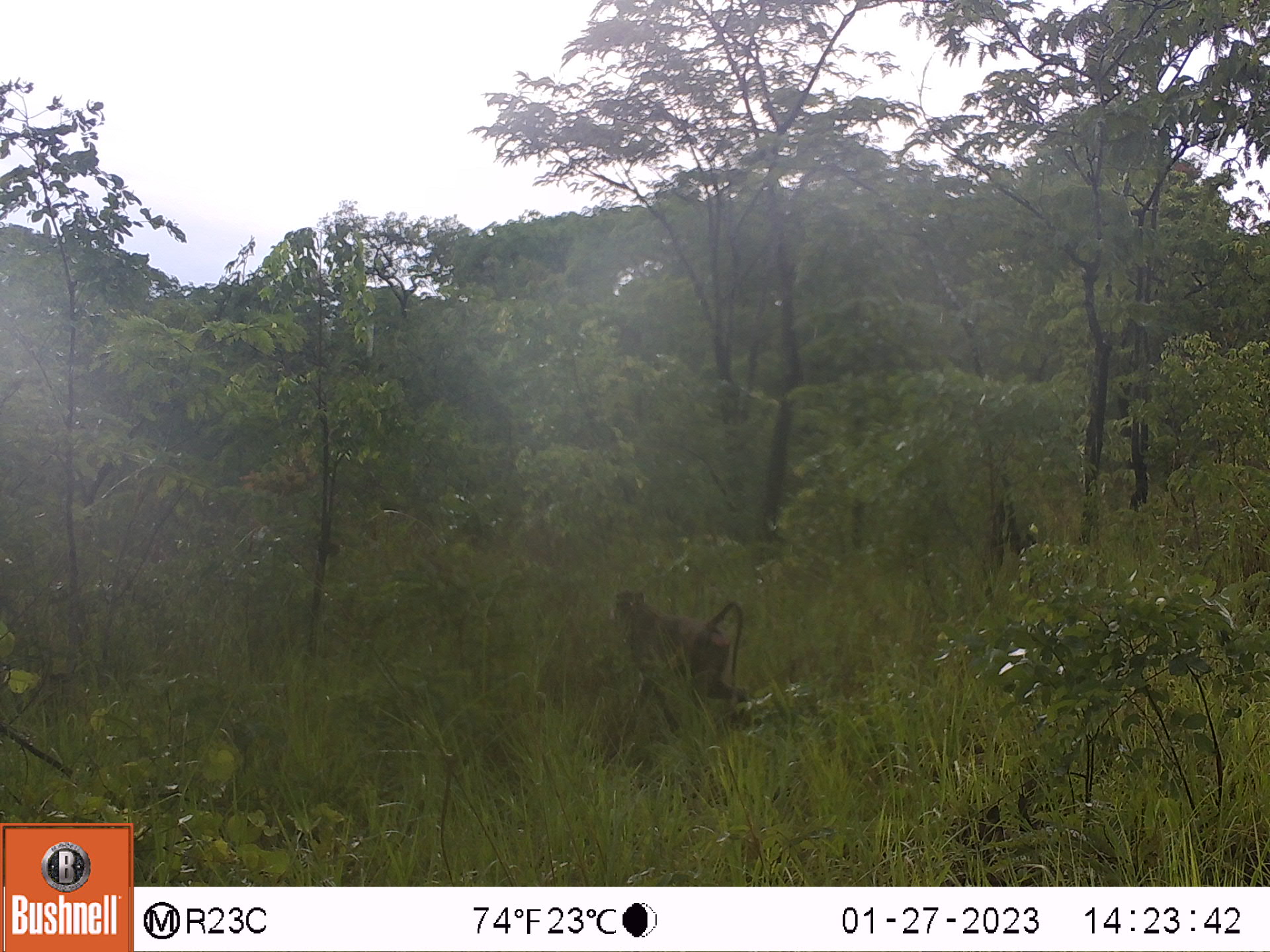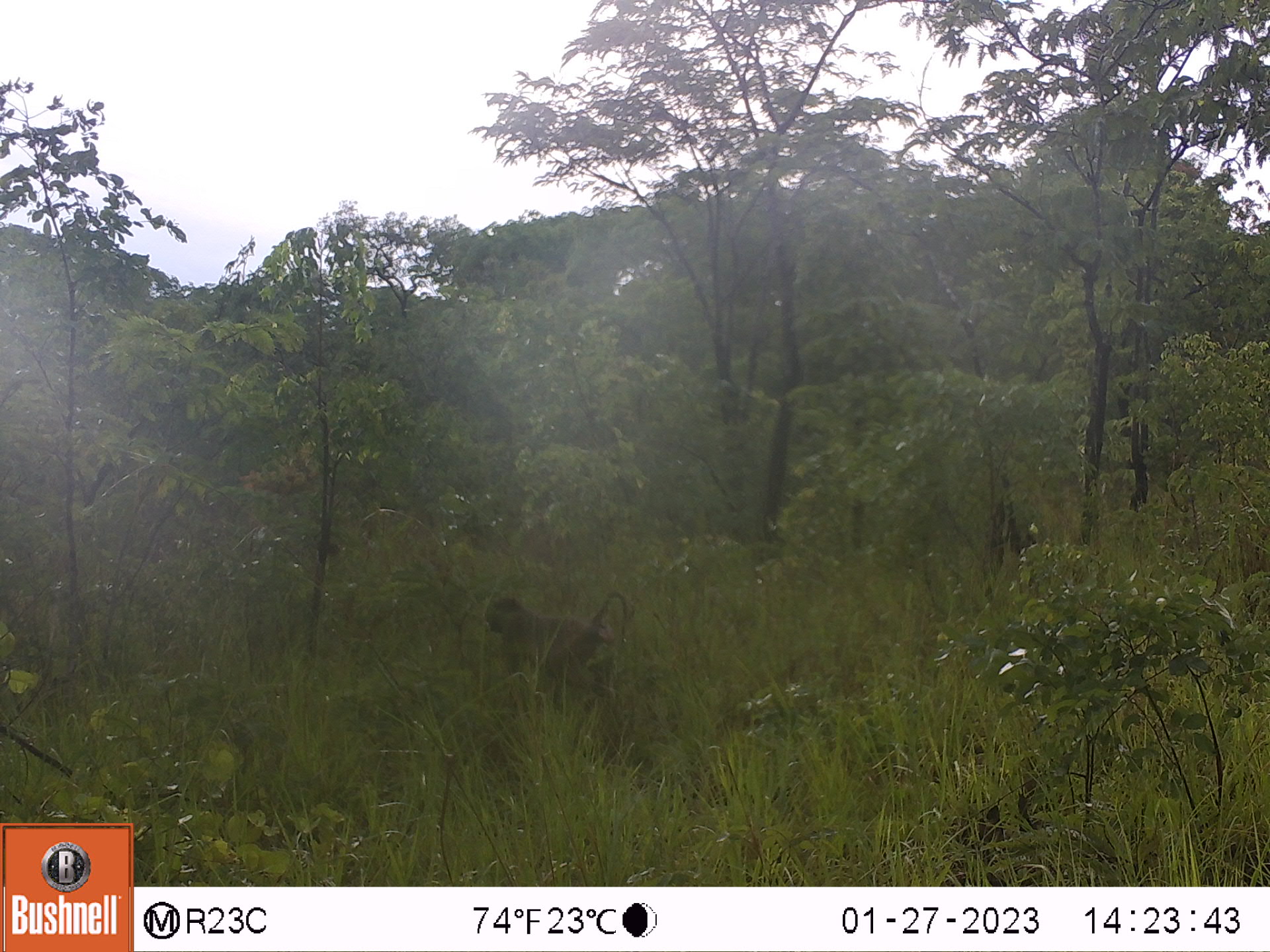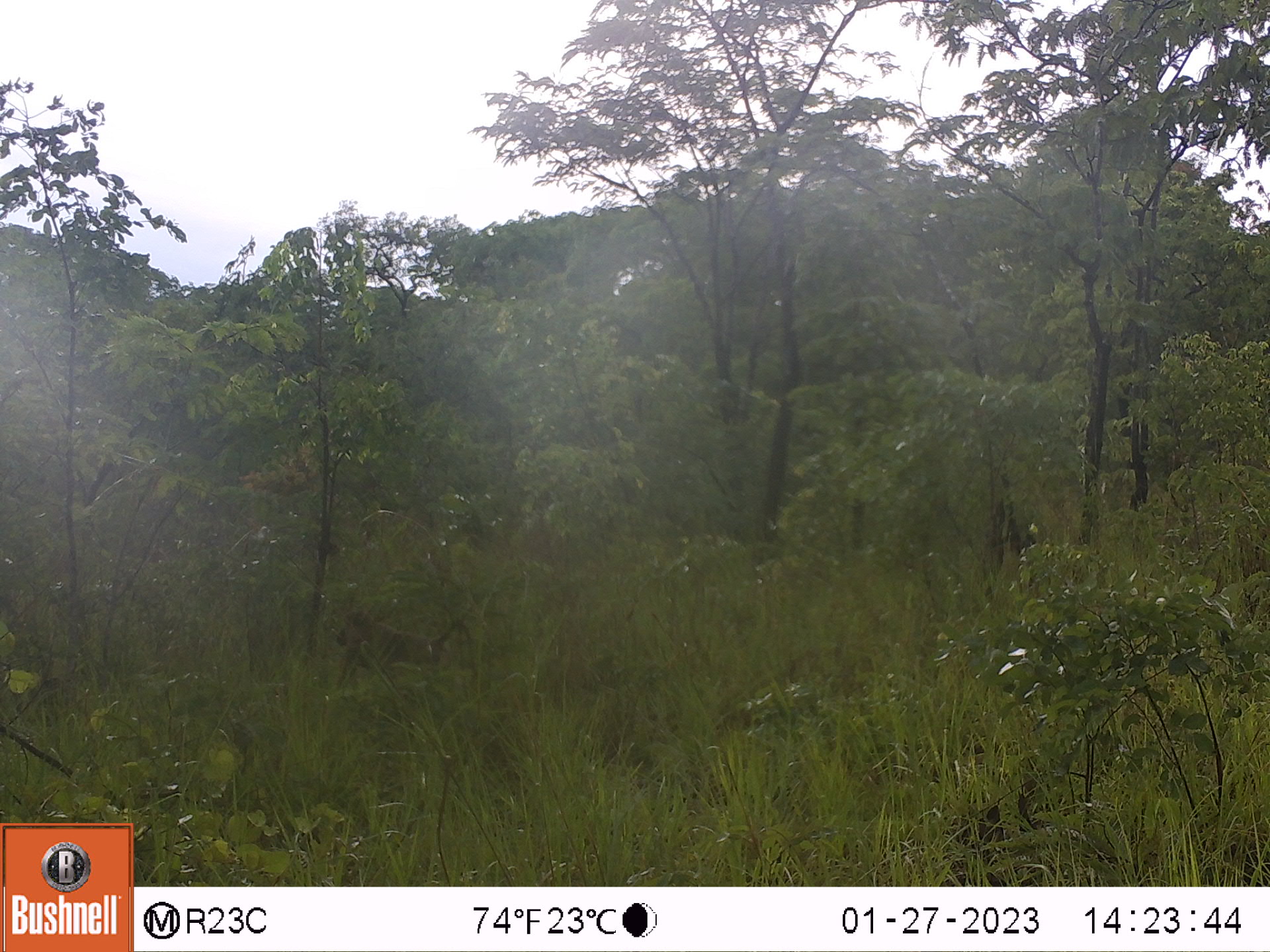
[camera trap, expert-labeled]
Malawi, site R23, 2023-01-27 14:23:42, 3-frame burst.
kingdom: Animalia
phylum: Chordata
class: Mammalia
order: Primates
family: Cercopithecidae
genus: Papio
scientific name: Papio cynocephalus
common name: yellow baboon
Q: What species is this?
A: Yellow baboon (Papio cynocephalus).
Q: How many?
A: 1.